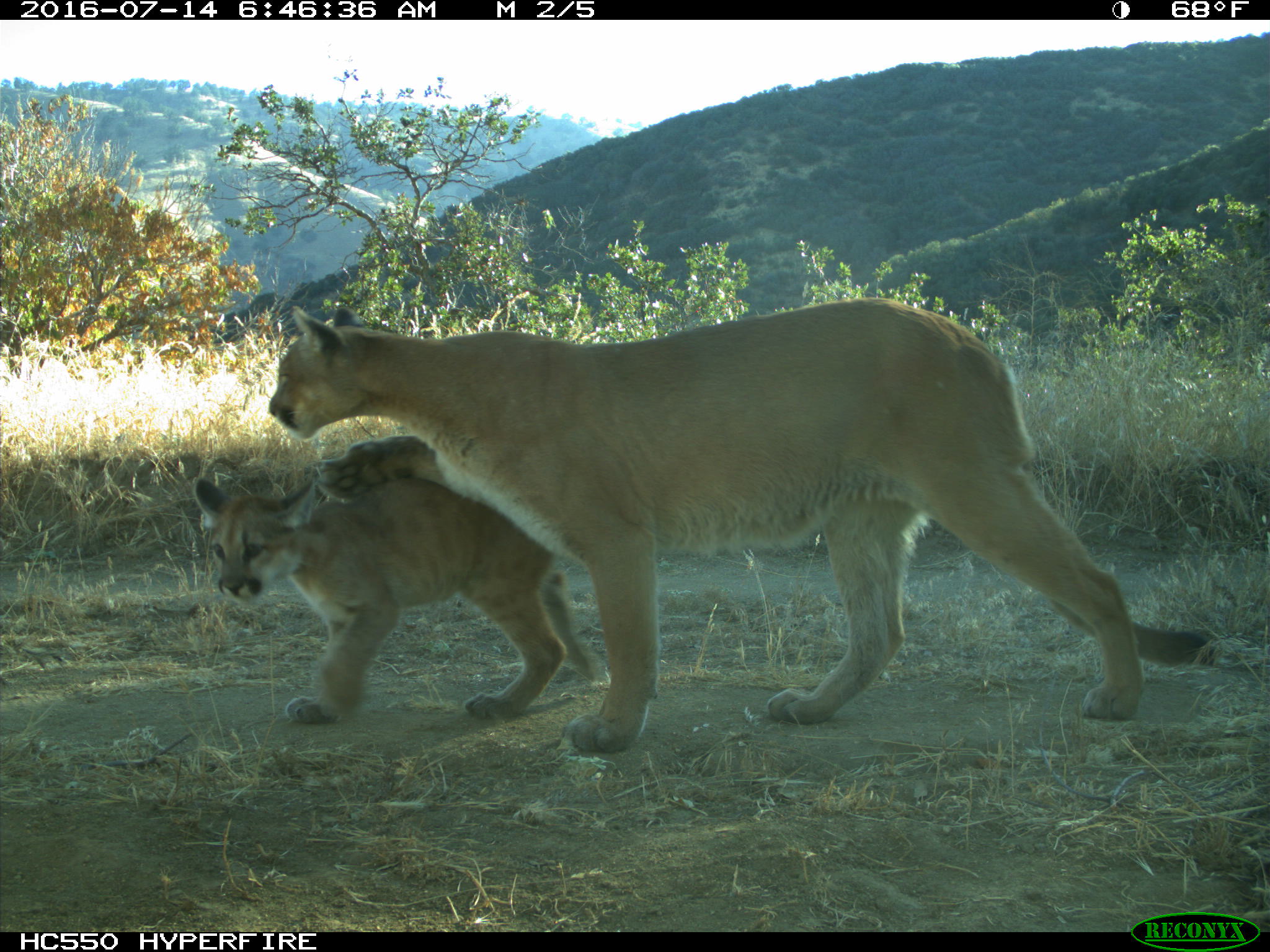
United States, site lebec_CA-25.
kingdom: Animalia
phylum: Chordata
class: Mammalia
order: Carnivora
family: Felidae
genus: Puma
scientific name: Puma concolor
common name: mountain lion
Puma concolor (mountain lion).